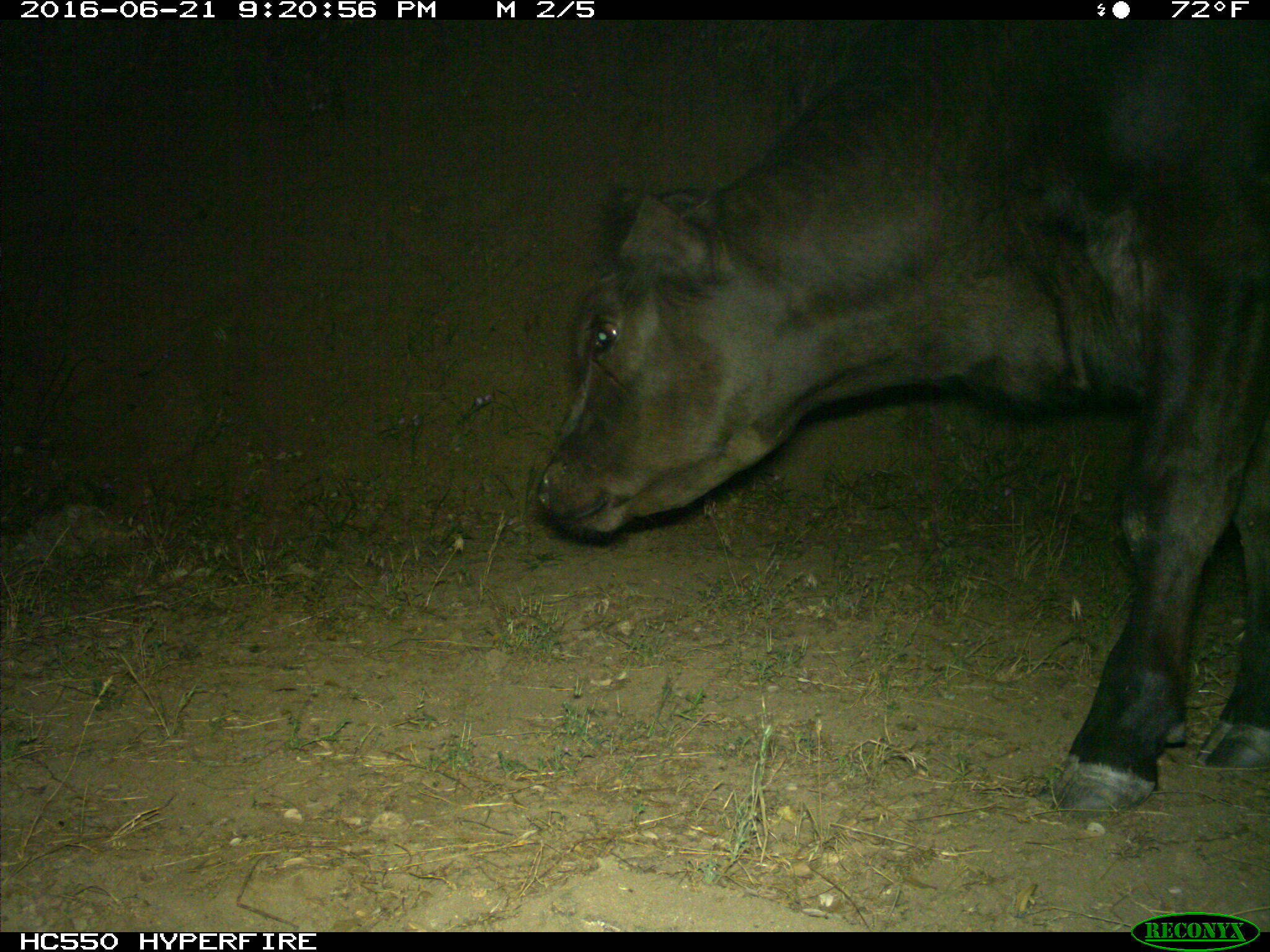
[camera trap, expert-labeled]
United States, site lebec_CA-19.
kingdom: Animalia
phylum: Chordata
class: Mammalia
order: Artiodactyla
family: Bovidae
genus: Bos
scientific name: Bos taurus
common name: domestic cow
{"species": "Bos taurus (domestic cow)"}